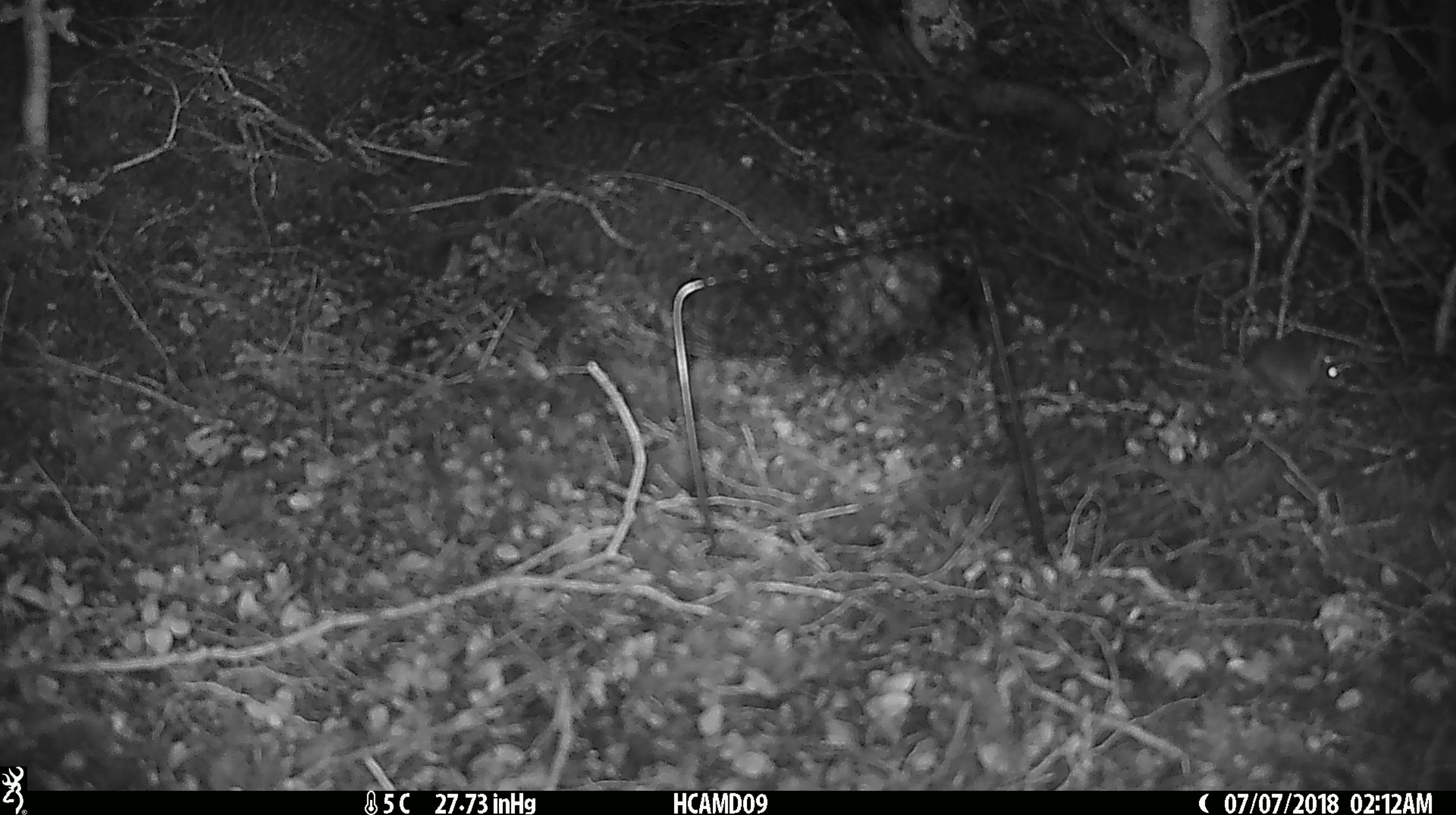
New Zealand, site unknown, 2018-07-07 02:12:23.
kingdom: Animalia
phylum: Chordata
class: Mammalia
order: Rodentia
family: Muridae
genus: Mus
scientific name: Mus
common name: mouse